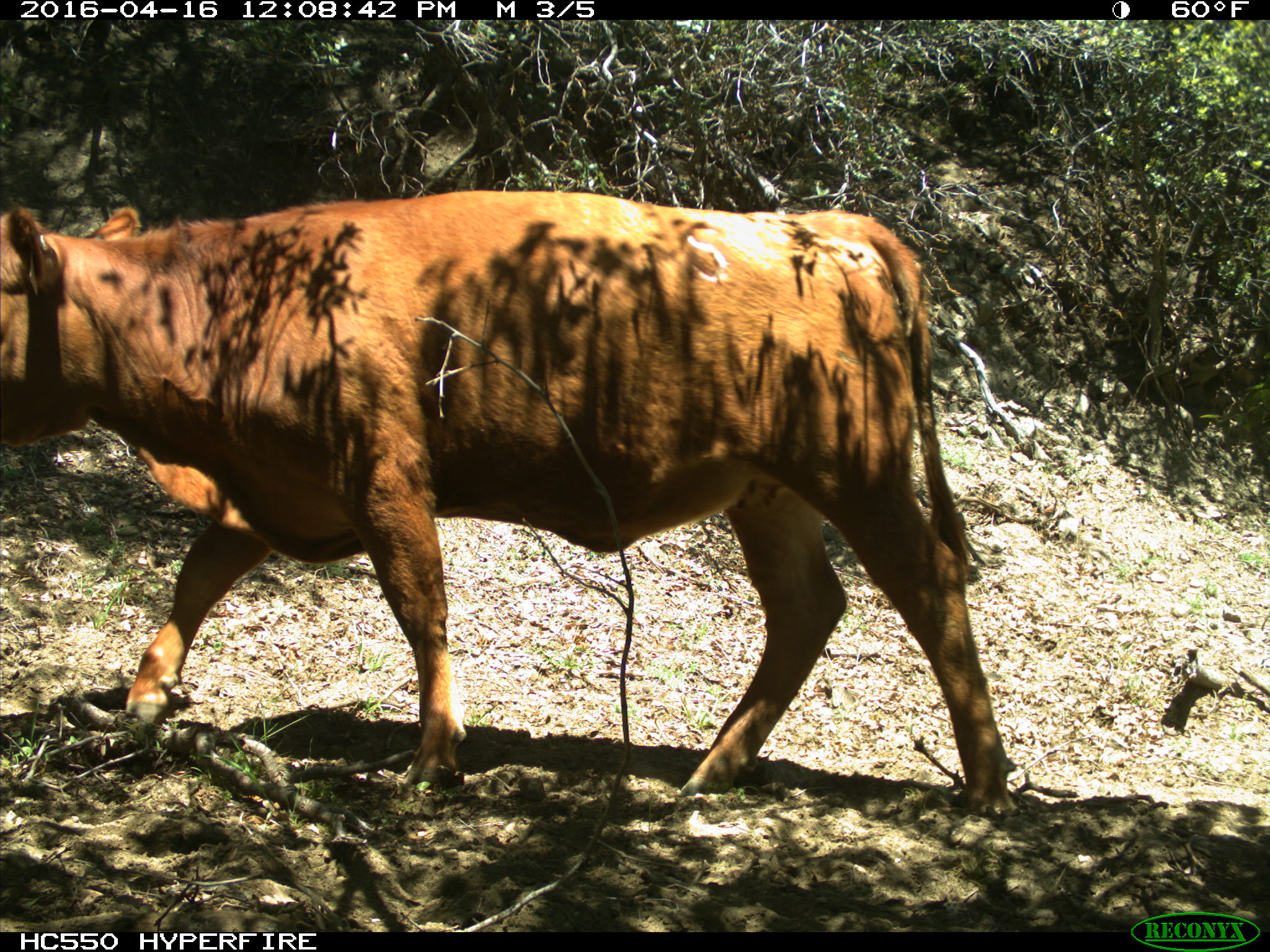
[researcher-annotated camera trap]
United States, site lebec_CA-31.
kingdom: Animalia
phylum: Chordata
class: Mammalia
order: Artiodactyla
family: Bovidae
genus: Bos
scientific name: Bos taurus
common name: domestic cow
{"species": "Bos taurus (domestic cow)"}